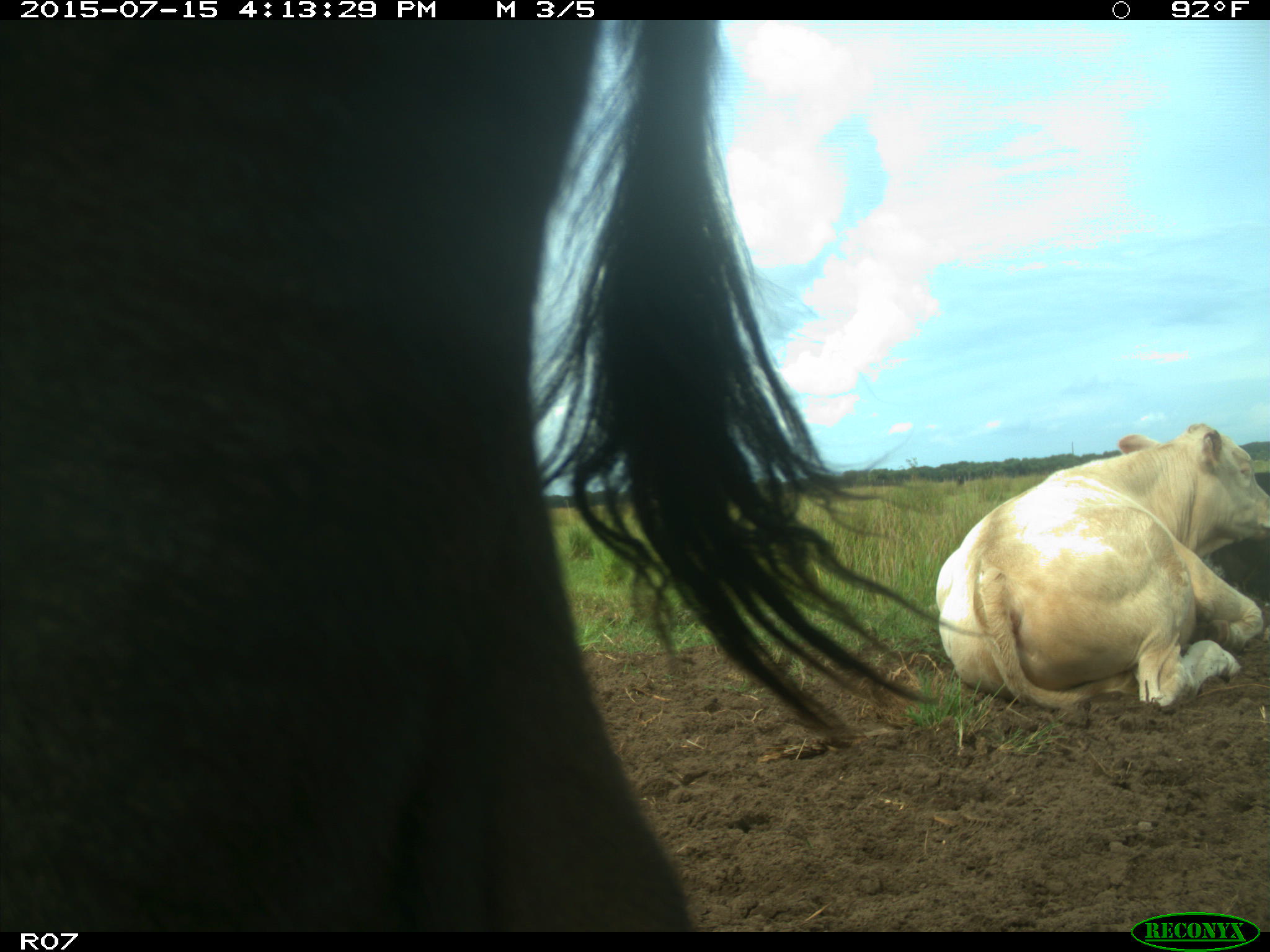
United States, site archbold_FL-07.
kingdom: Animalia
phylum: Chordata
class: Mammalia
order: Artiodactyla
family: Bovidae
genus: Bos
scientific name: Bos taurus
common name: domestic cow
Bos taurus (domestic cow).